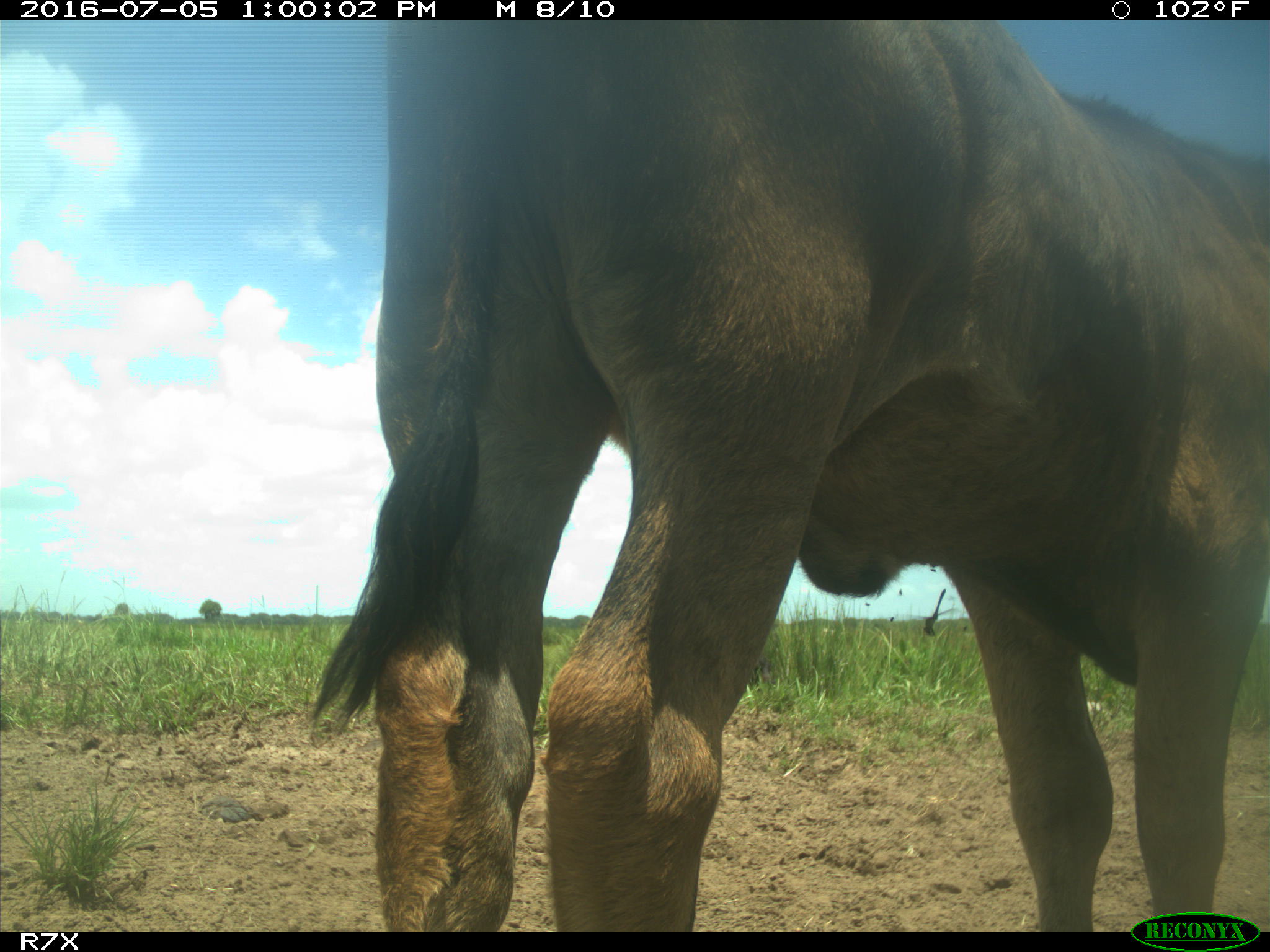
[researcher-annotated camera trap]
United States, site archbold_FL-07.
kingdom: Animalia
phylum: Chordata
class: Mammalia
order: Artiodactyla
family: Bovidae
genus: Bos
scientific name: Bos taurus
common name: domestic cow